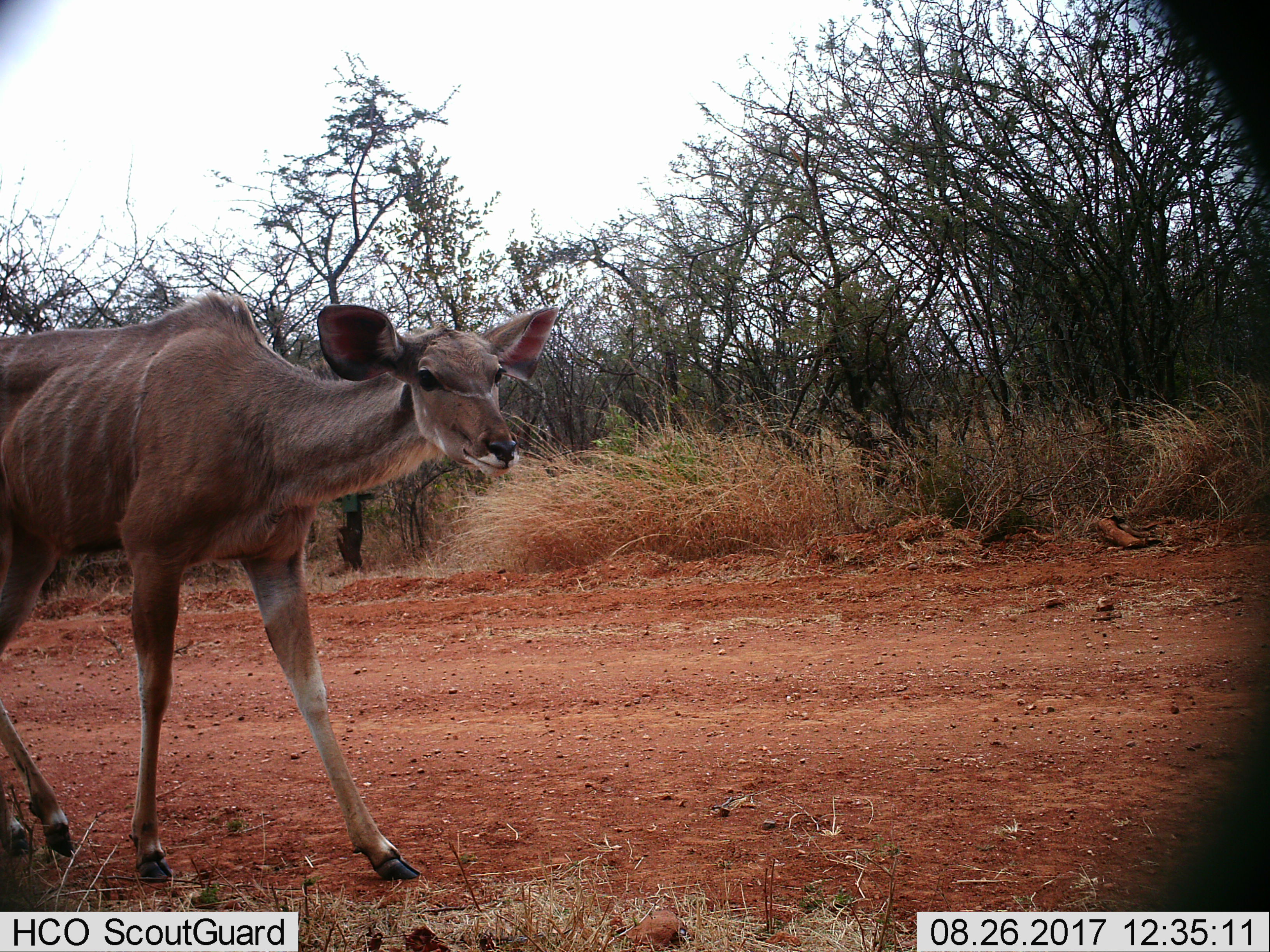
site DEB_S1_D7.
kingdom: Animalia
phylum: Chordata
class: Mammalia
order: Artiodactyla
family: Bovidae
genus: Tragelaphus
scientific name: Tragelaphus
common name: kudu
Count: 1.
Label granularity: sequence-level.